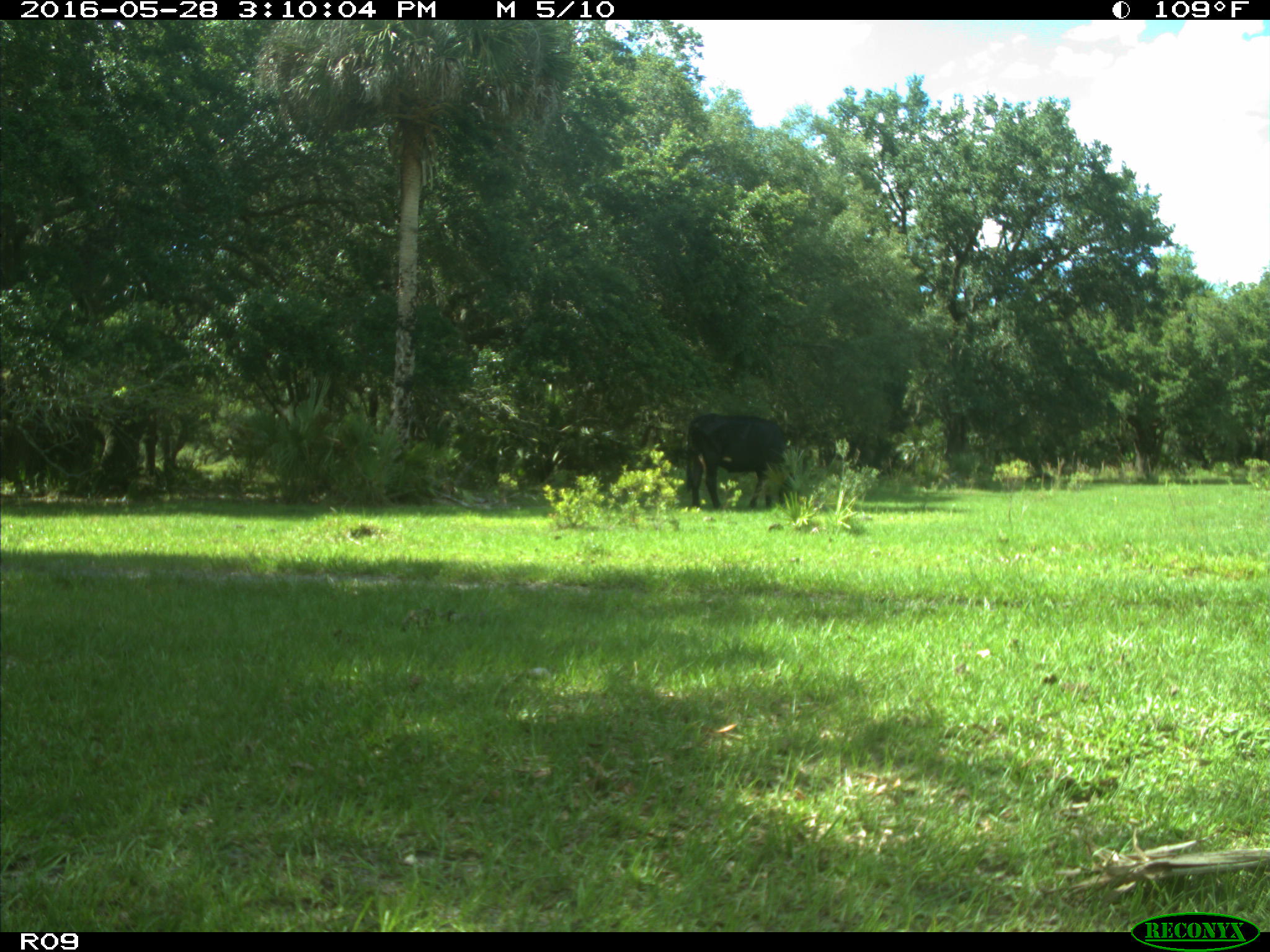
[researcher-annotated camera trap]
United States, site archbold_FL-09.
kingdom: Animalia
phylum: Chordata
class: Mammalia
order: Artiodactyla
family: Bovidae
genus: Bos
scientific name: Bos taurus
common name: domestic cow